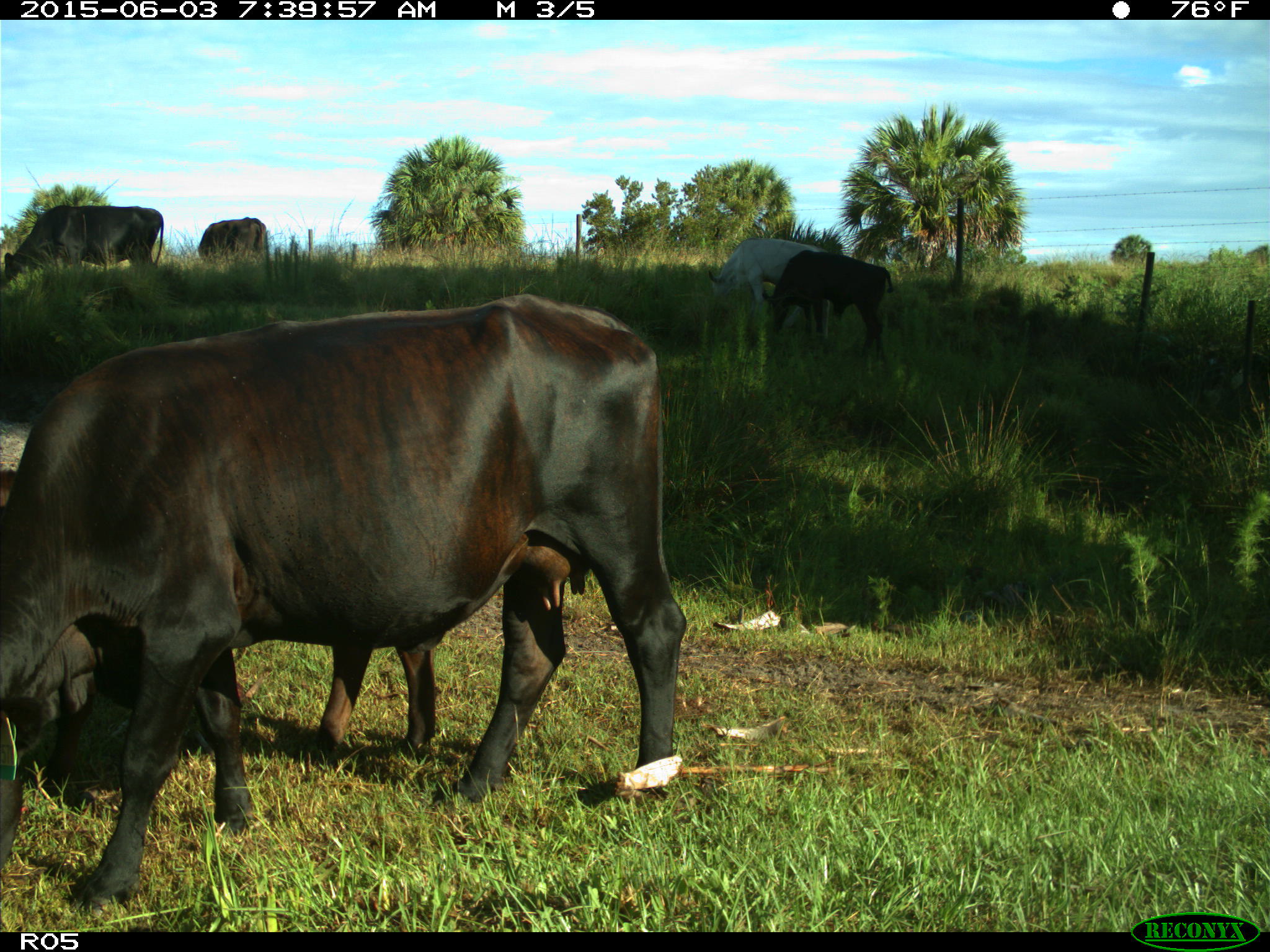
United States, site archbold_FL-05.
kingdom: Animalia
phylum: Chordata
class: Mammalia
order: Artiodactyla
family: Bovidae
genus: Bos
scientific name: Bos taurus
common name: domestic cow